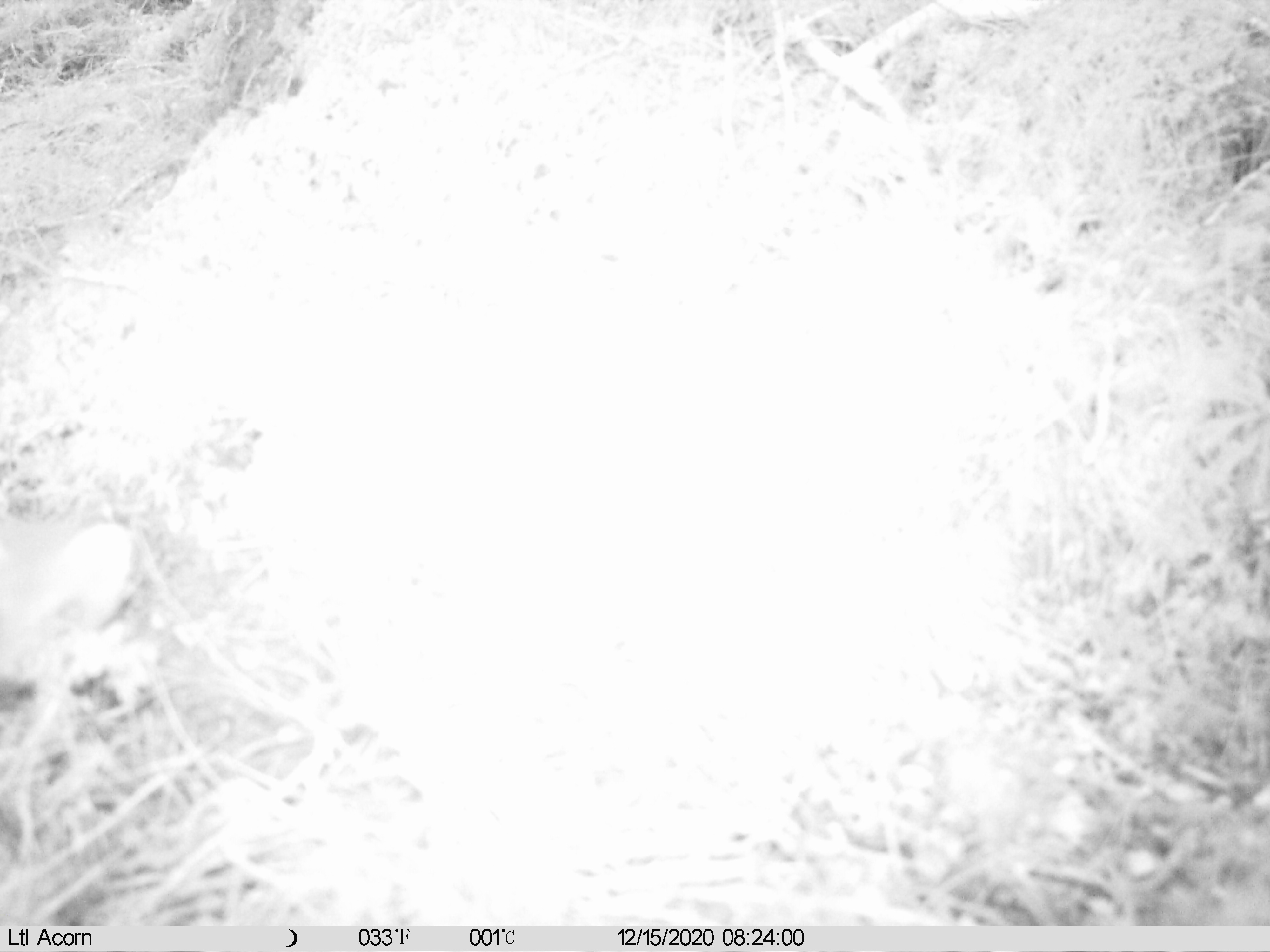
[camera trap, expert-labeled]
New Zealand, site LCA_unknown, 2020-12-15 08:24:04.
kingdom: Animalia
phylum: Chordata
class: Mammalia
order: Carnivora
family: Mustelidae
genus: Mustela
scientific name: Mustela erminea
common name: stoat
Stoat (Mustela erminea).